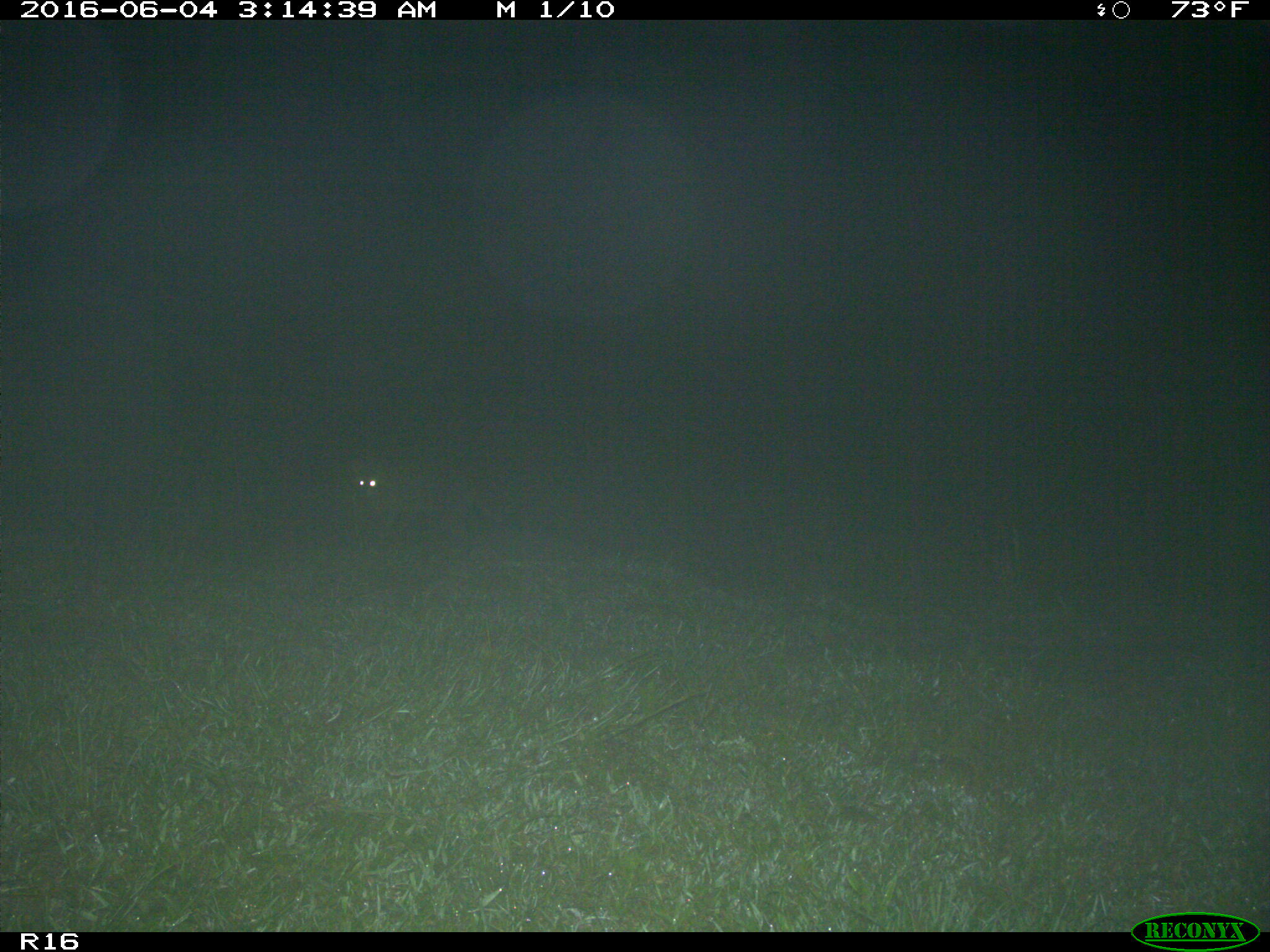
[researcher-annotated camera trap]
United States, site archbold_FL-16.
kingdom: Animalia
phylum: Chordata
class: Mammalia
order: Artiodactyla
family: Bovidae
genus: Bos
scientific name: Bos taurus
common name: domestic cow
Bos taurus (domestic cow).